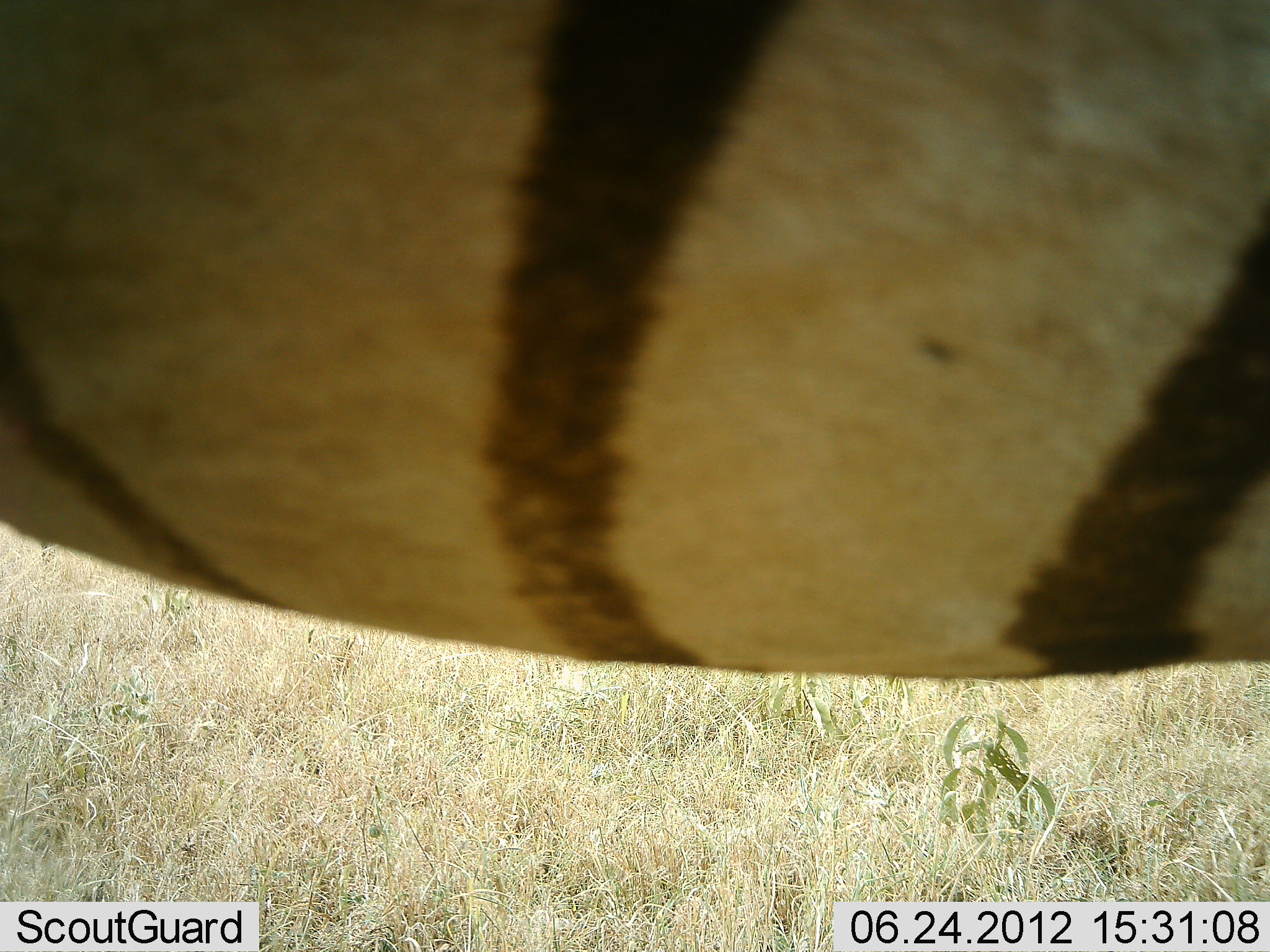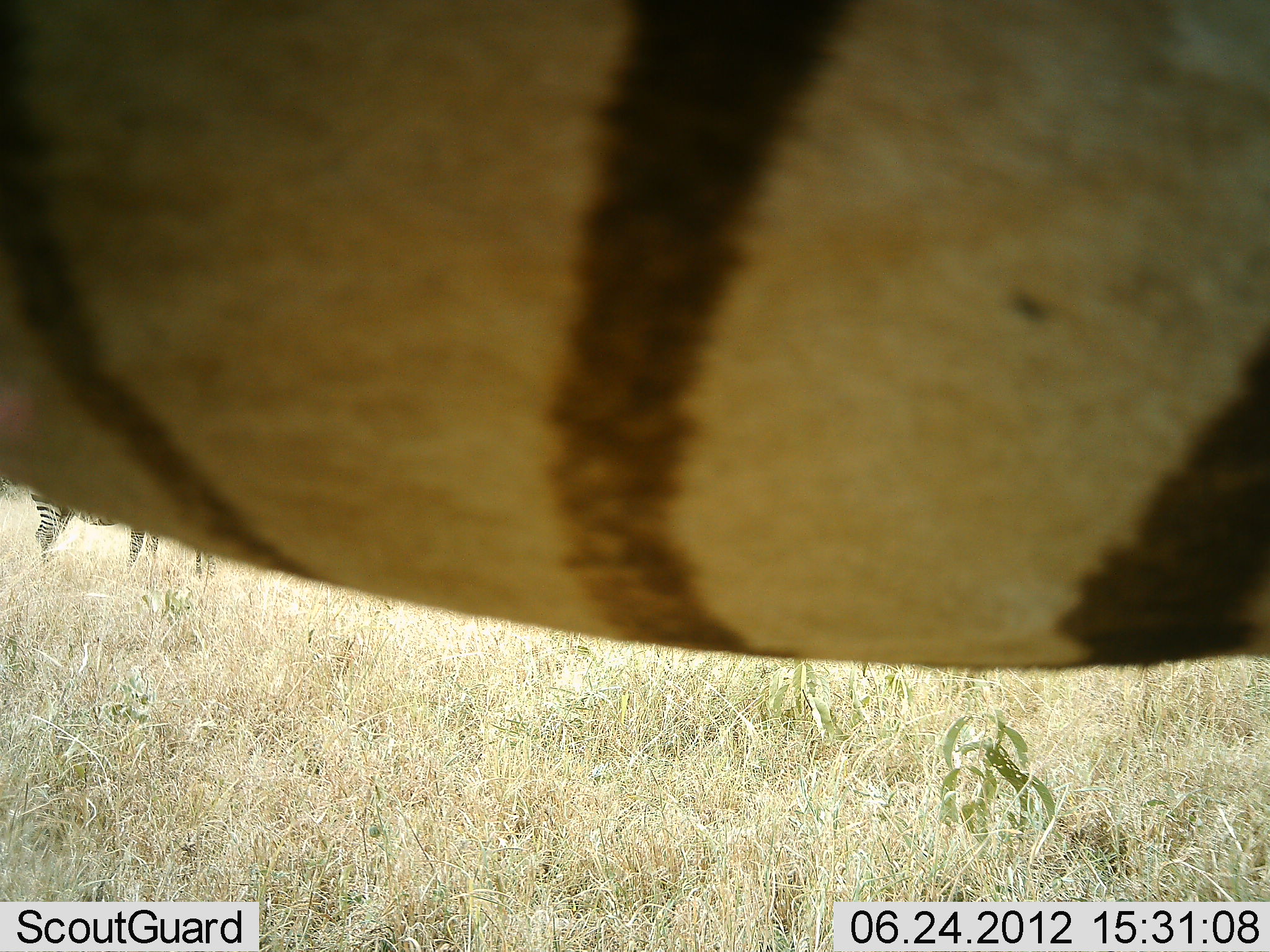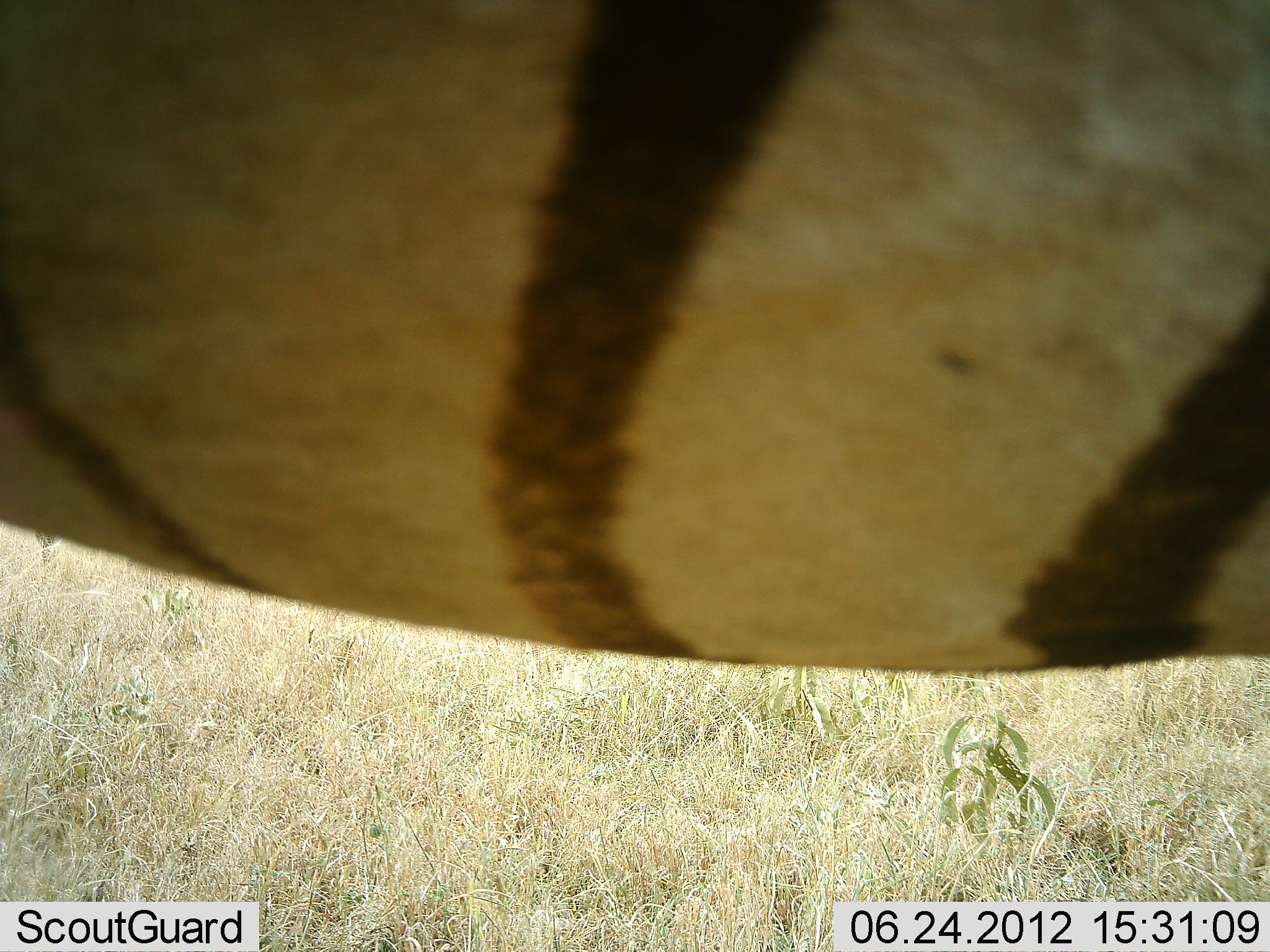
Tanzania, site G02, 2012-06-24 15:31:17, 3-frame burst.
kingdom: Animalia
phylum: Chordata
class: Mammalia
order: Perissodactyla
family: Equidae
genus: Equus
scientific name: Equus quagga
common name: plains zebra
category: zebra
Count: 1.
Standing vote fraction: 90%.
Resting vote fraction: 0%.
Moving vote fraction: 10%.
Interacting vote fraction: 0%.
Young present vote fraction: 0%.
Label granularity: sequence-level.